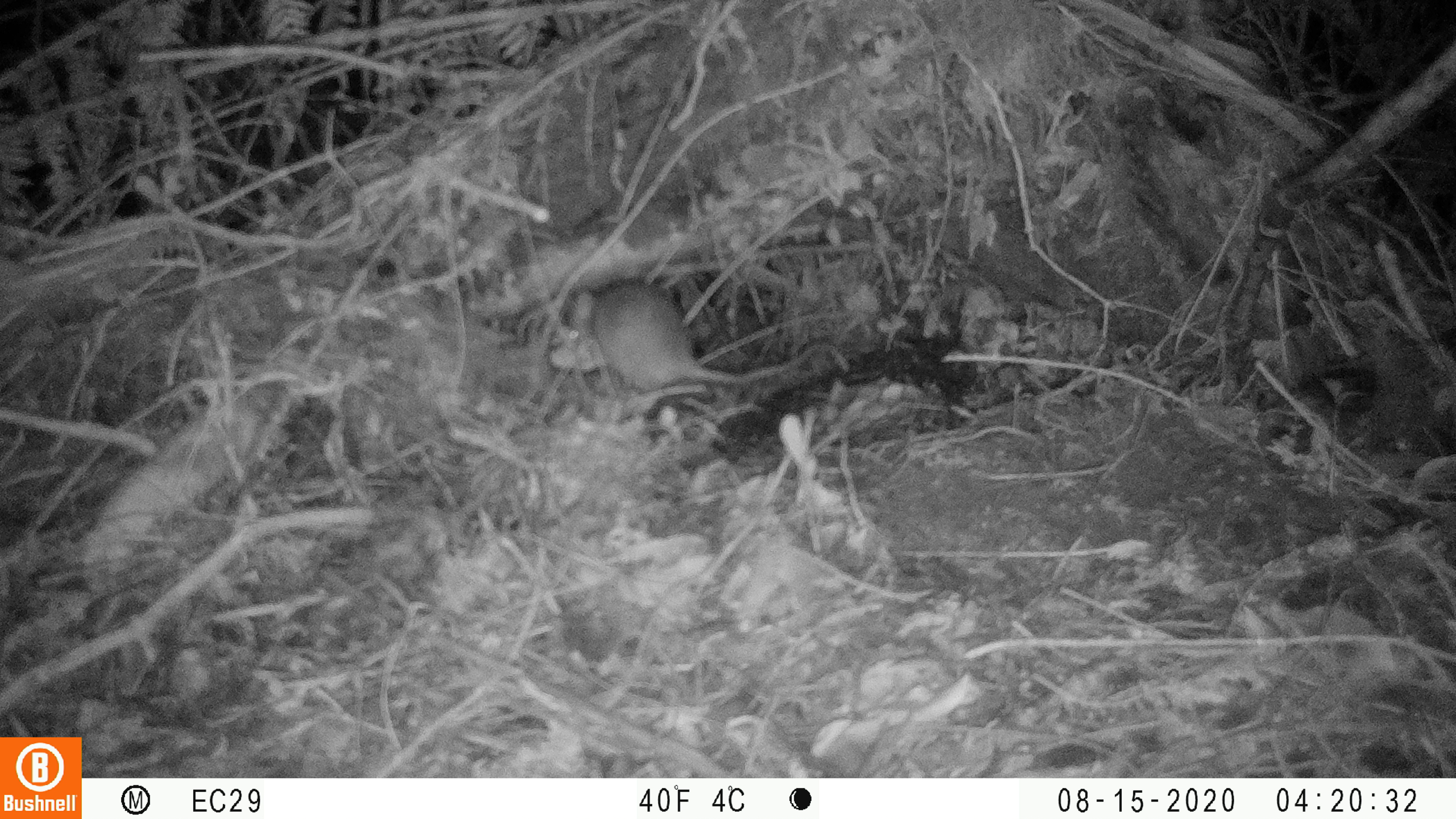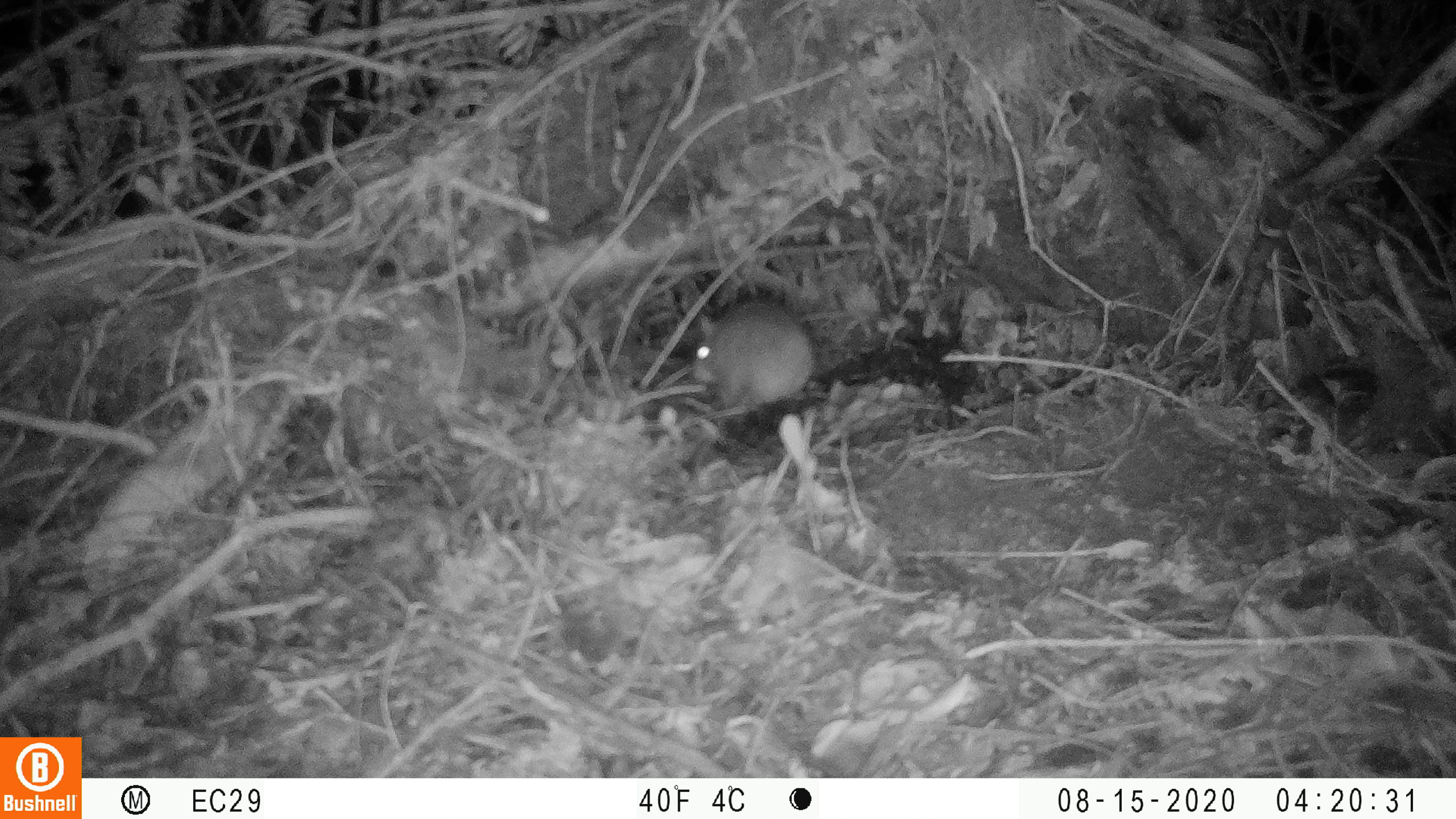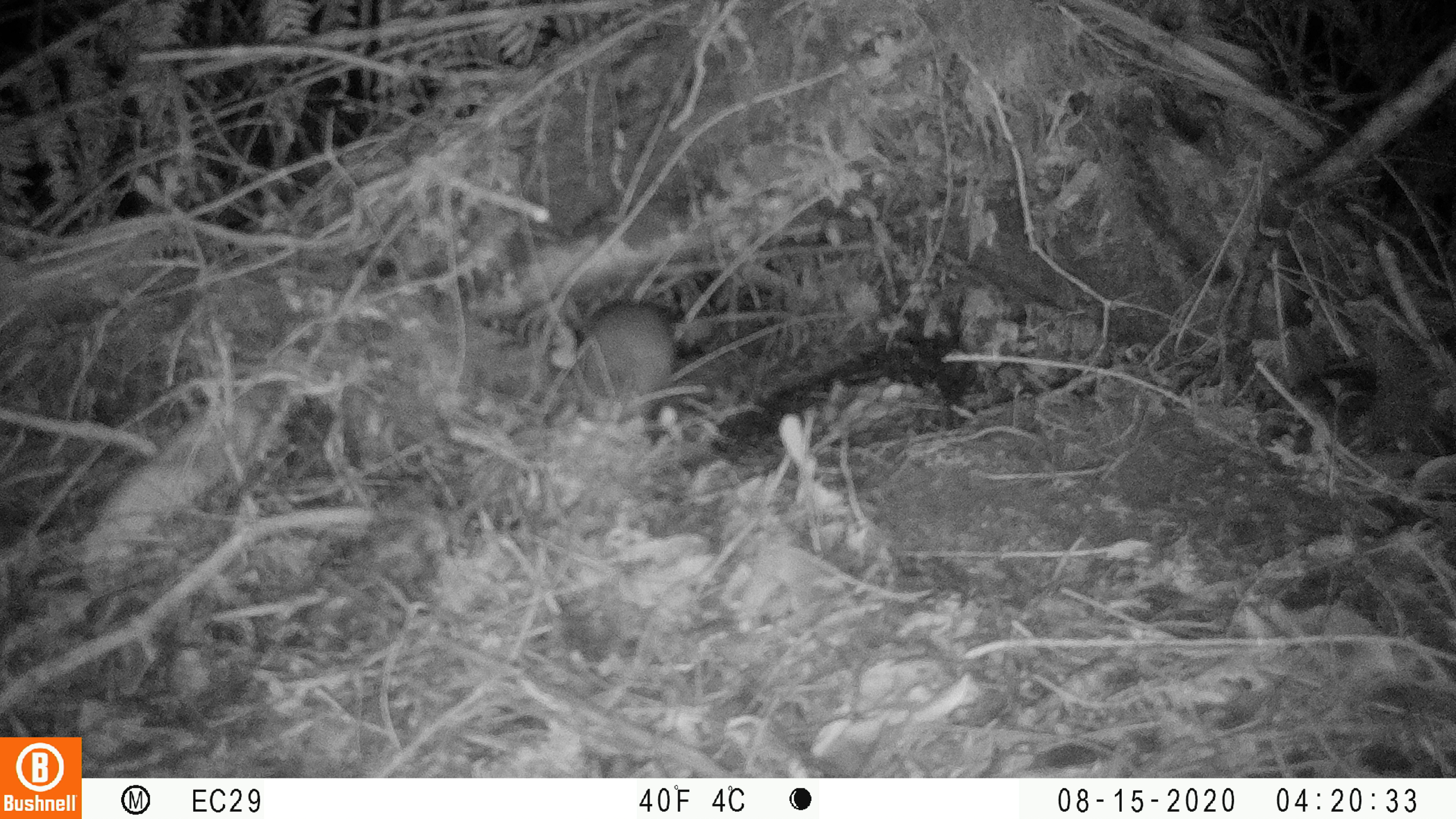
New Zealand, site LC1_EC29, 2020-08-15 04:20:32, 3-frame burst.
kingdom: Animalia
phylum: Chordata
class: Mammalia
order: Rodentia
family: Muridae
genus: Rattus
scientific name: Rattus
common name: rat